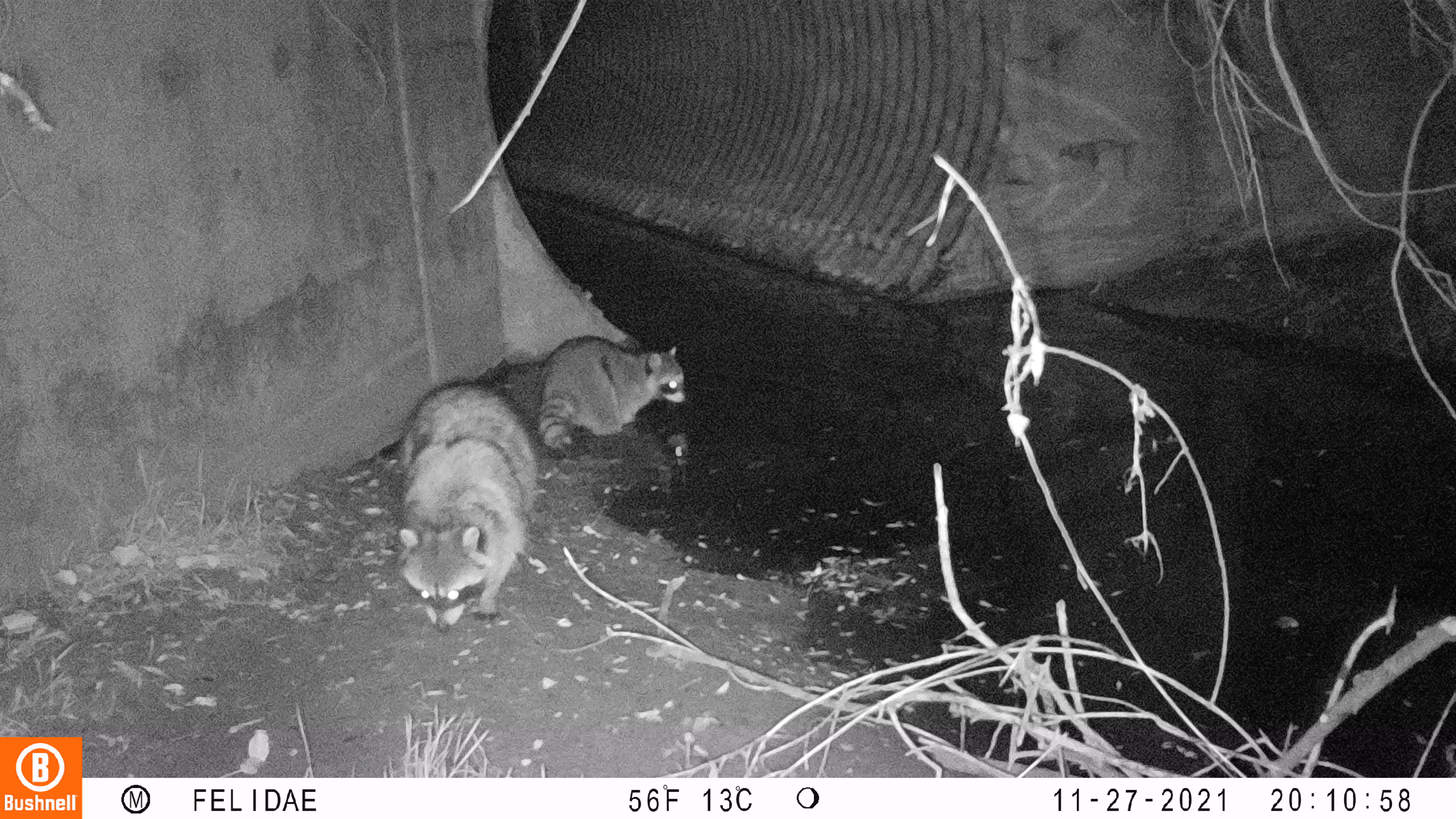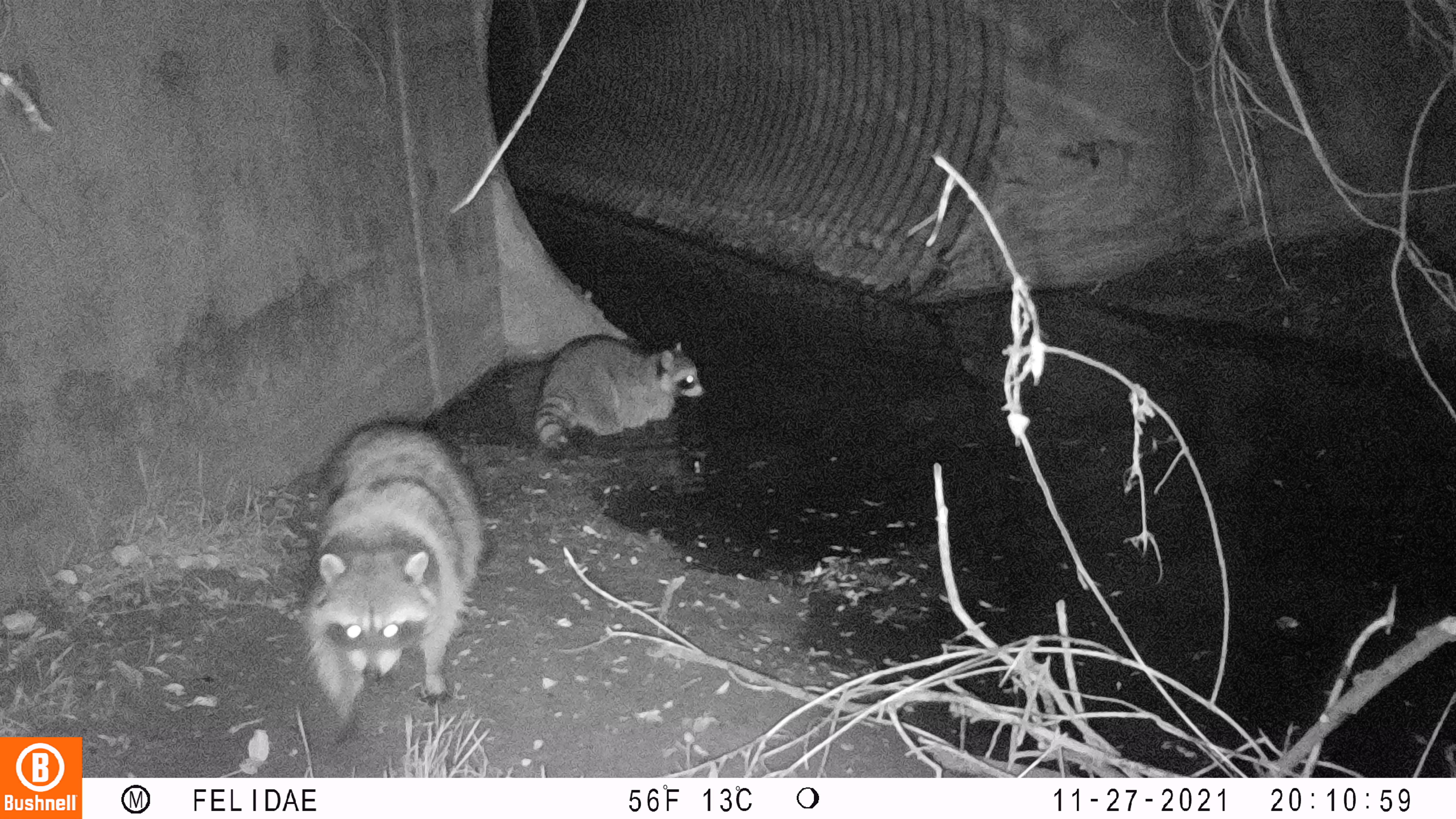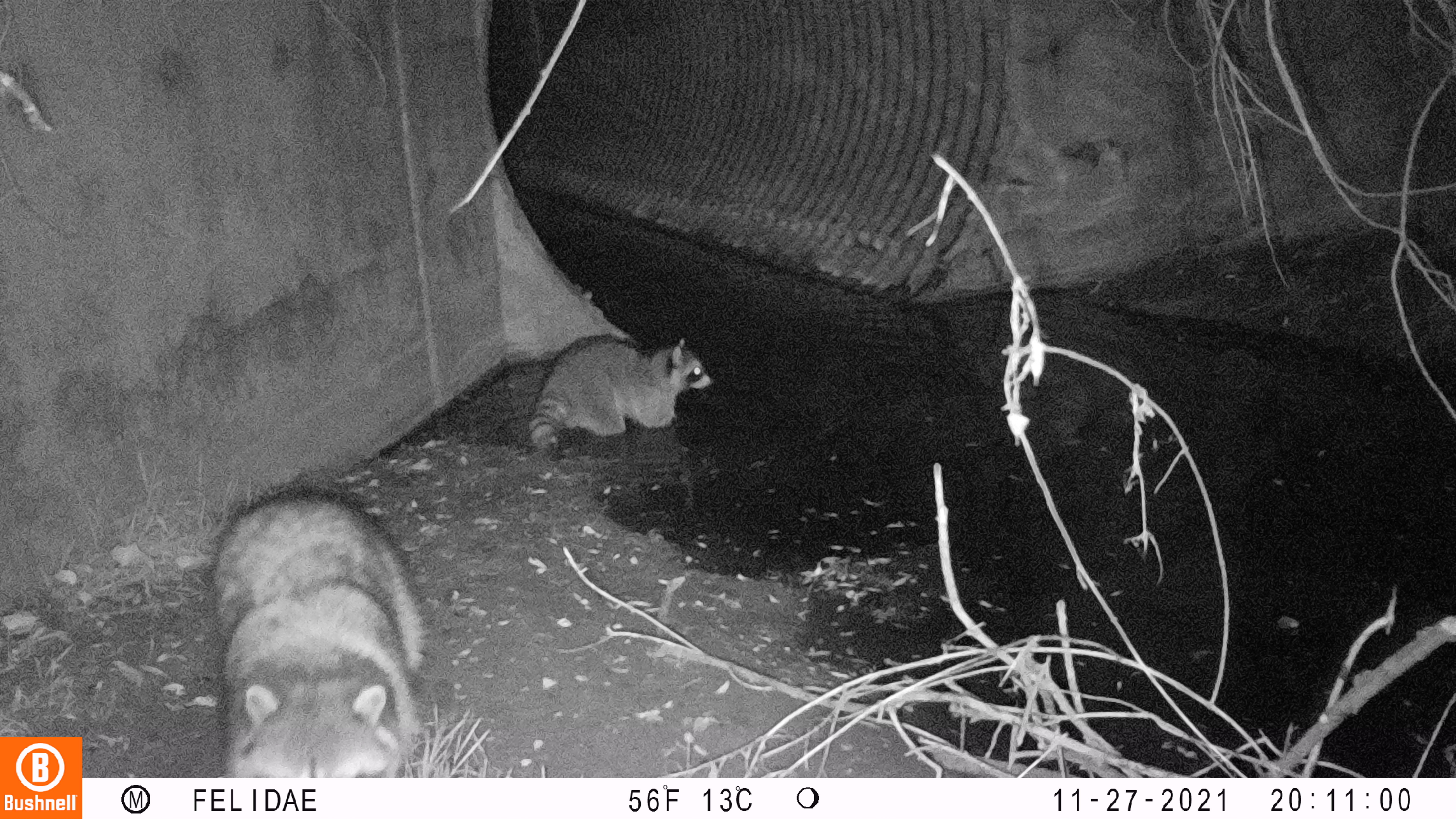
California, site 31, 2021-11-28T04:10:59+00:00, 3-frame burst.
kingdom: Animalia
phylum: Chordata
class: Mammalia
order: Carnivora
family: Procyonidae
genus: Procyon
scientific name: Procyon lotor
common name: raccoon